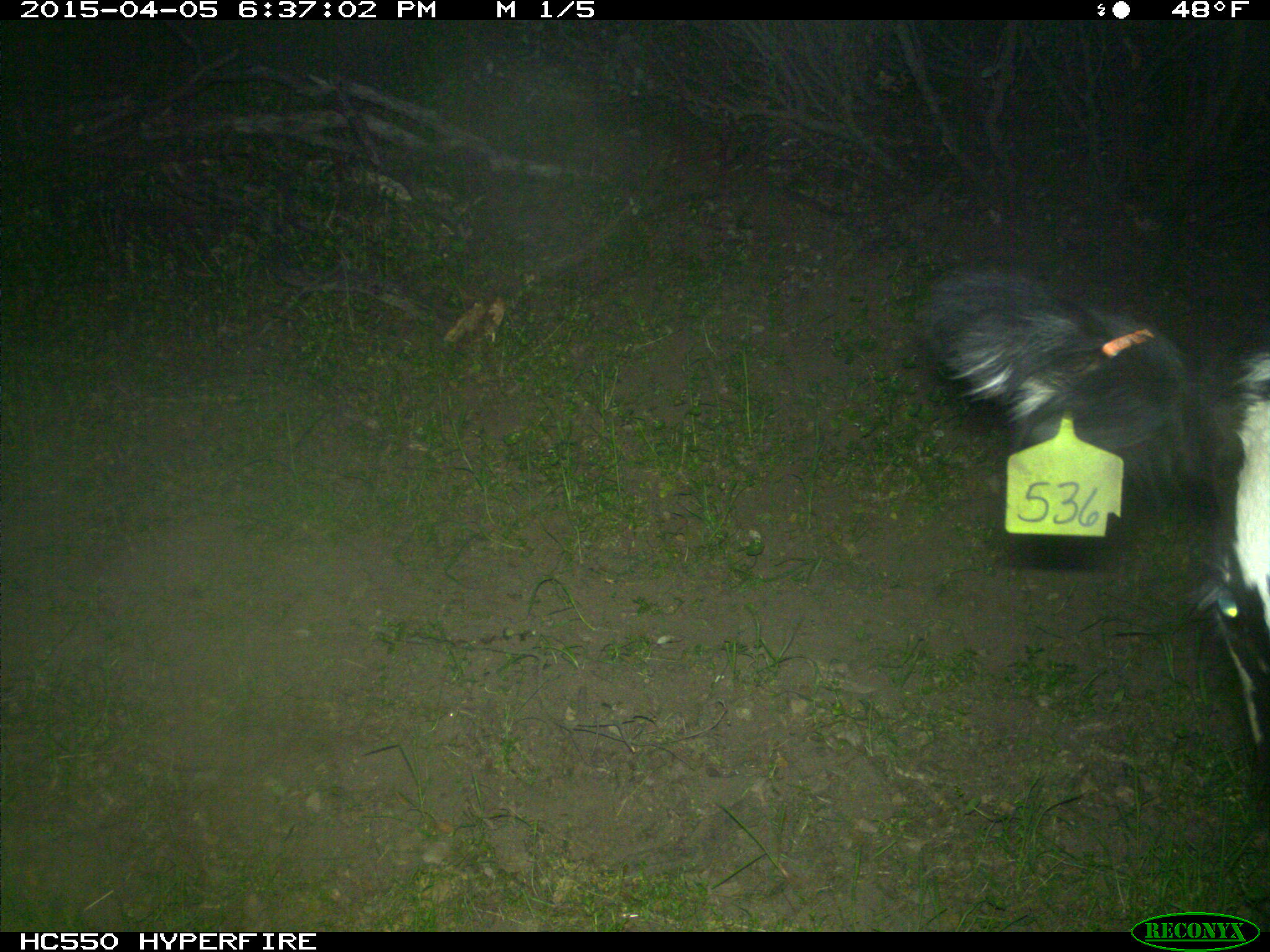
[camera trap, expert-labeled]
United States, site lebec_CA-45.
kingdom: Animalia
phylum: Chordata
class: Mammalia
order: Artiodactyla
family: Bovidae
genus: Bos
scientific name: Bos taurus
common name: domestic cow